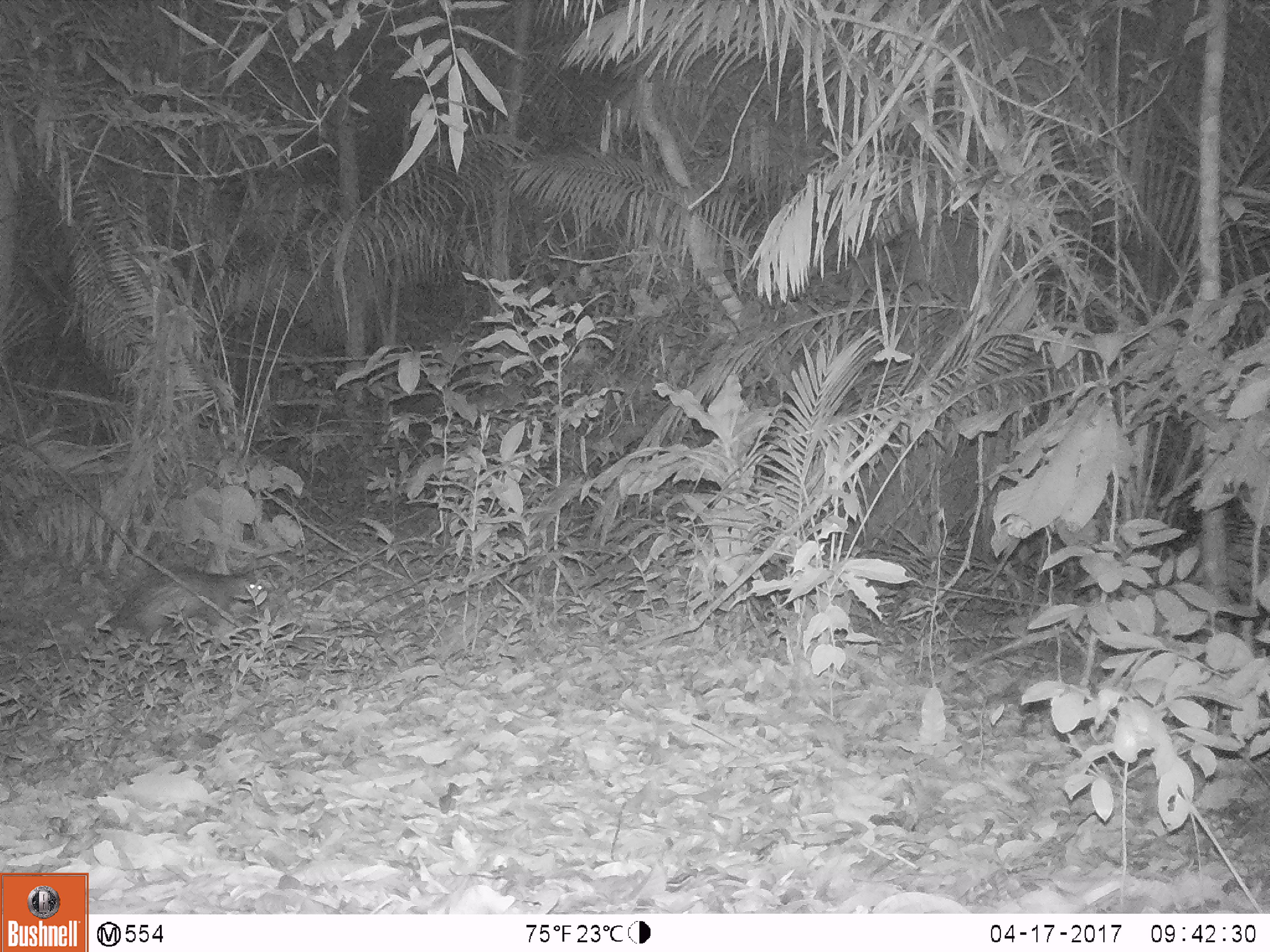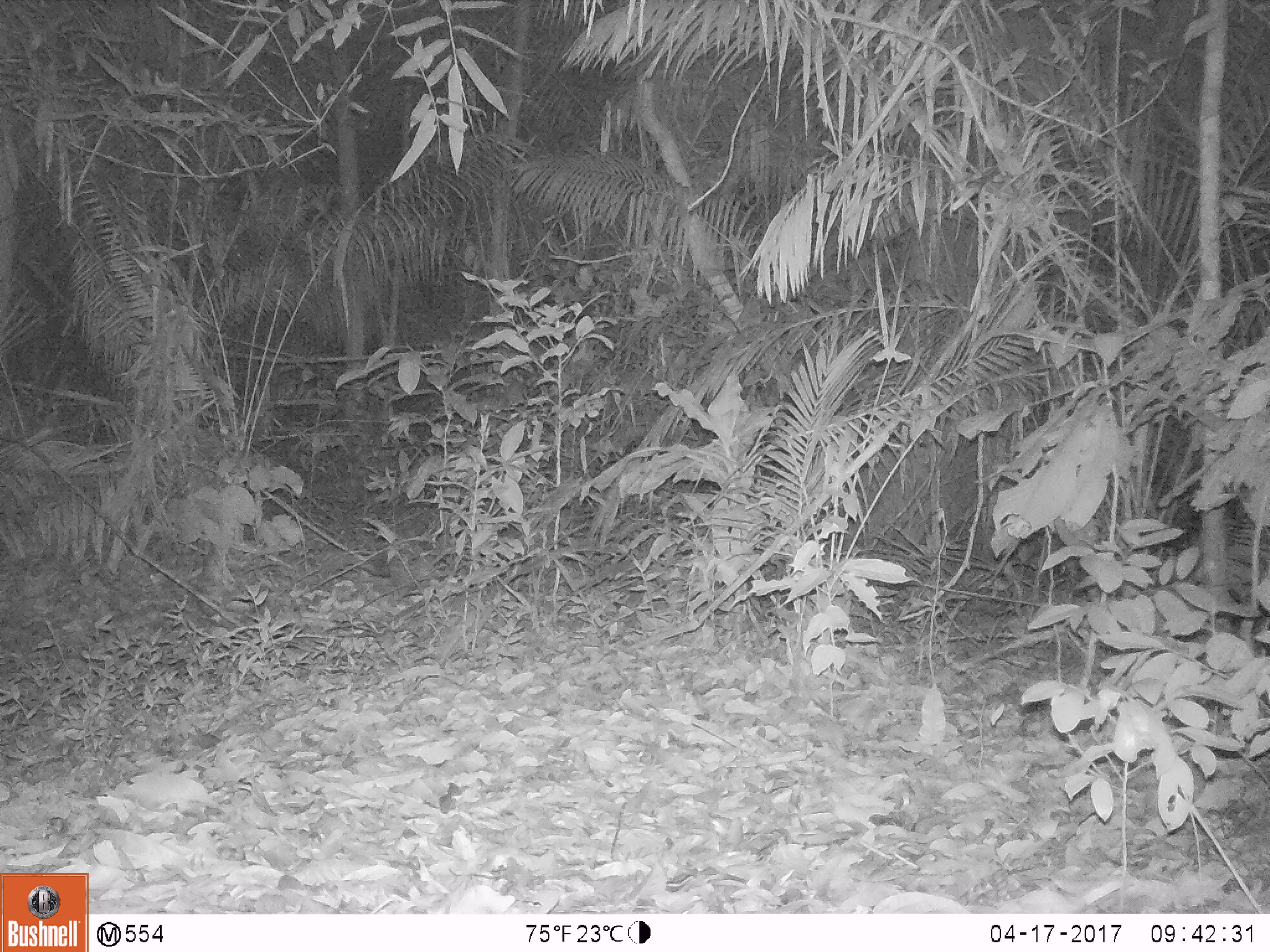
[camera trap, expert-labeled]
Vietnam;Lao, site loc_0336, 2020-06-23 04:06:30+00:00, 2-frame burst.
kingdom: Animalia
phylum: Chordata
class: Mammalia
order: Rodentia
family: Hystricidae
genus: Atherurus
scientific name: Atherurus macrourus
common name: asiatic brush-tailed porcupine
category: asiatic brush tailed porcupine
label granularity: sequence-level